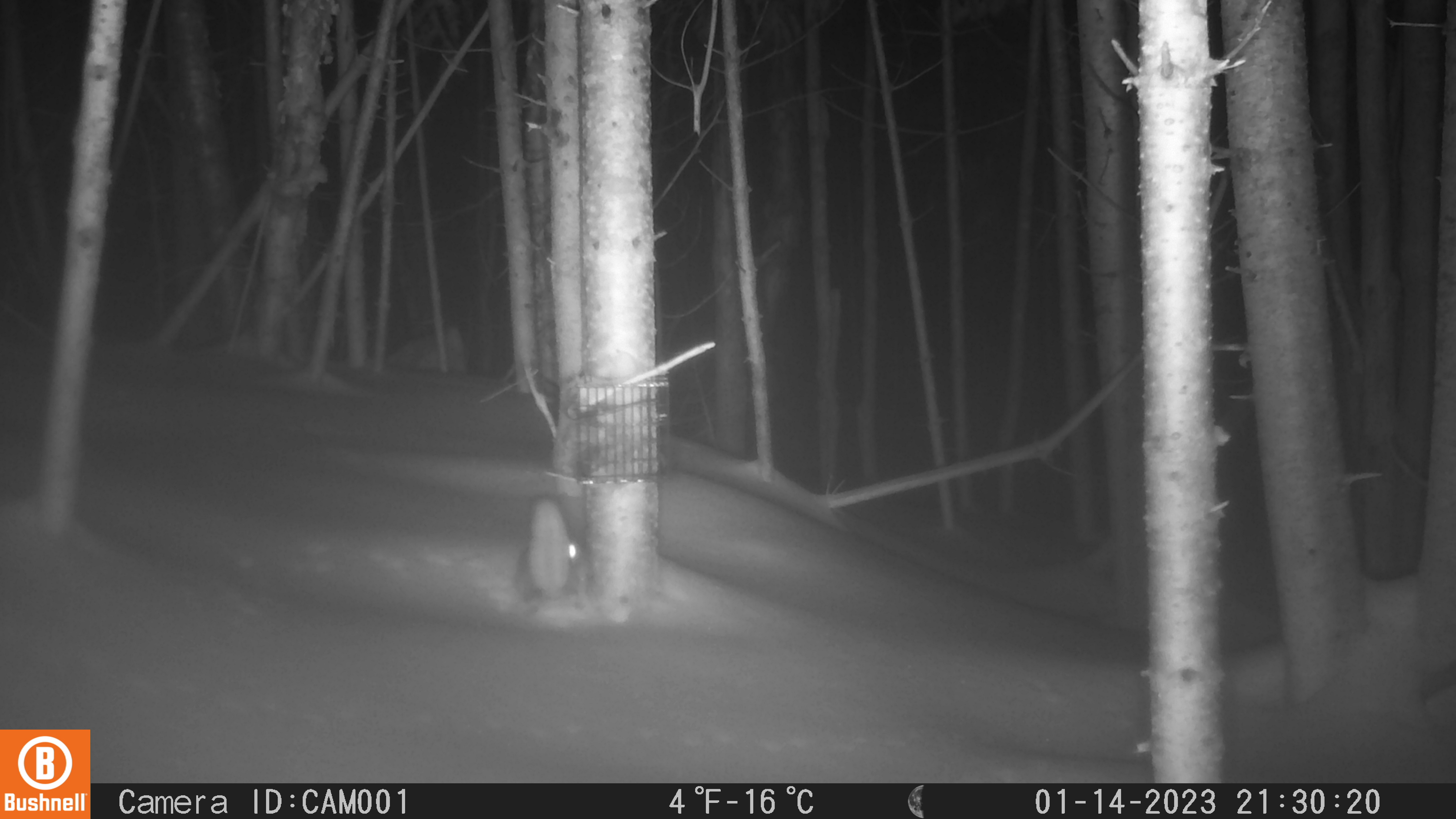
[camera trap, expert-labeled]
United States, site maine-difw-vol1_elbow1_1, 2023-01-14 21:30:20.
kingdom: Animalia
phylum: Chordata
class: Mammalia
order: Rodentia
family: Sciuridae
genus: Glaucomys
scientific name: Glaucomys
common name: flying squirrel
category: flying squirrel sp.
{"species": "flying squirrel sp. (flying squirrel) (Glaucomys)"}